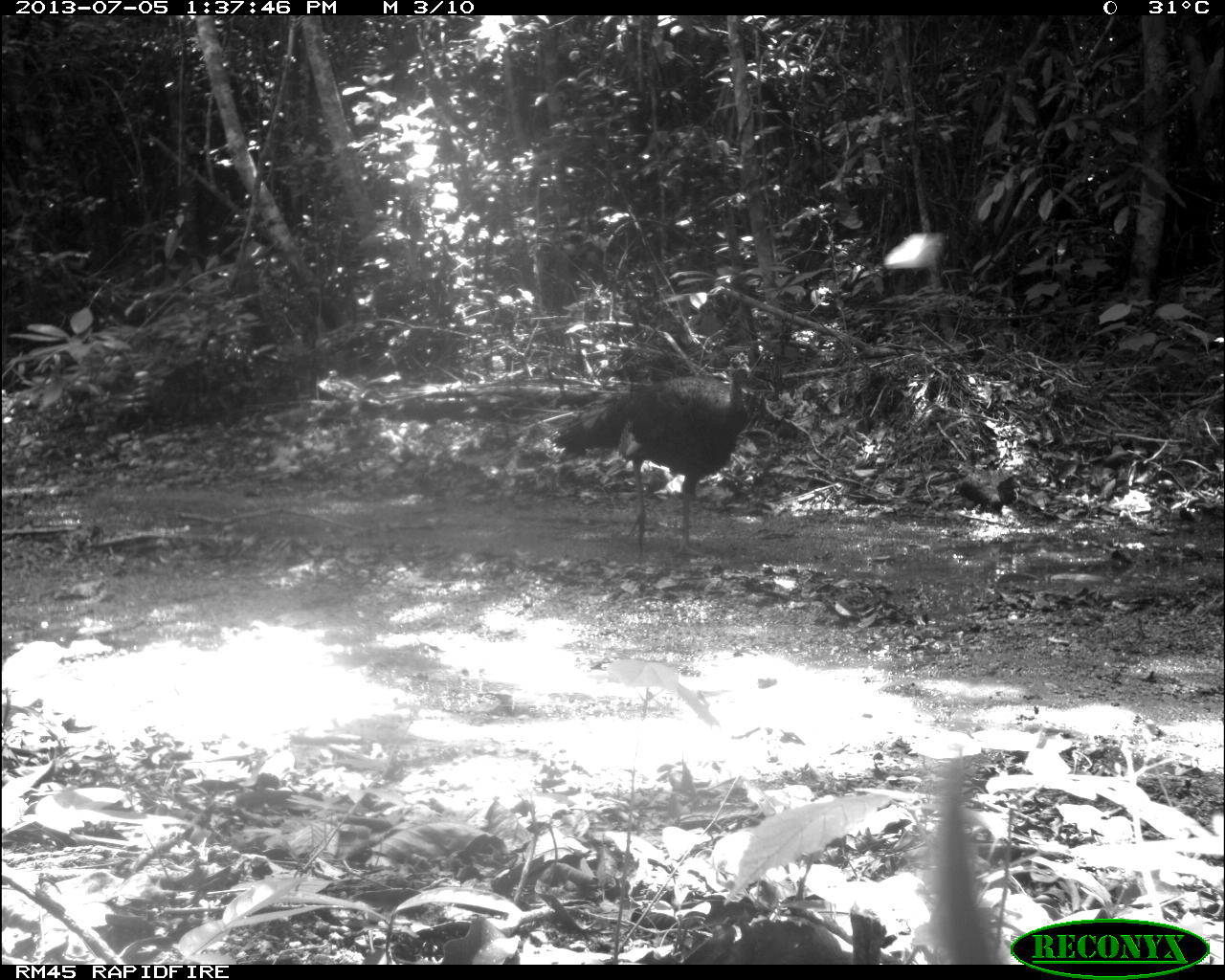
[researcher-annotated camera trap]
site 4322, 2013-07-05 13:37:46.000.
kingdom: Animalia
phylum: Chordata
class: Aves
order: Galliformes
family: Phasianidae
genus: Meleagris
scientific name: Meleagris ocellata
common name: ocellated turkey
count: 1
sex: male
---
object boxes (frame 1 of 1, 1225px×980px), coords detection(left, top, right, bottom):
meleagris ocellata: detection(545, 350, 751, 569)